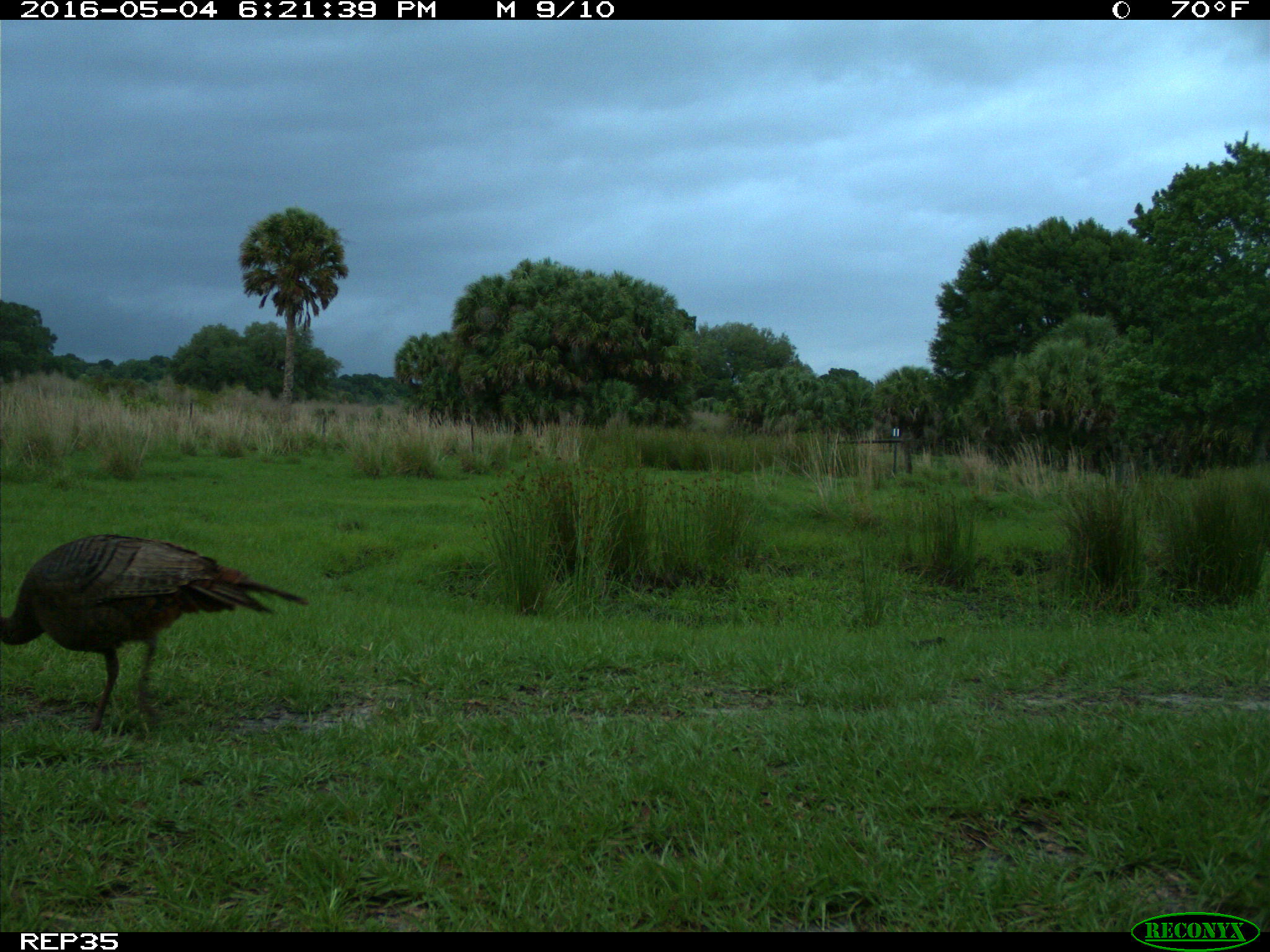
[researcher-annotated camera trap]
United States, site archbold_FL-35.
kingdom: Animalia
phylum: Chordata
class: Aves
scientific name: Aves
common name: birds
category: unidentified bird